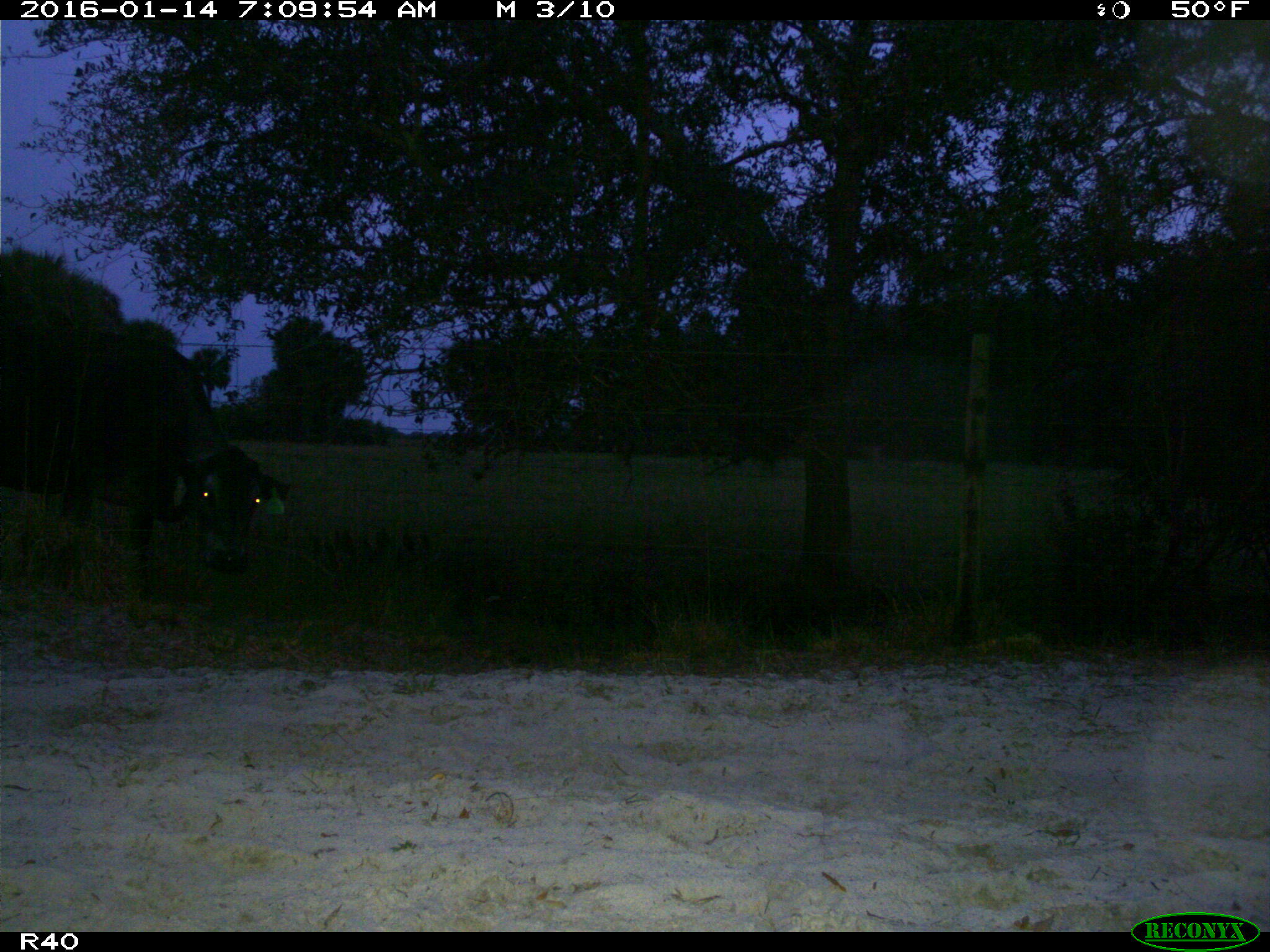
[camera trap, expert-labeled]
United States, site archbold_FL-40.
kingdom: Animalia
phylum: Chordata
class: Mammalia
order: Artiodactyla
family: Bovidae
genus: Bos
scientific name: Bos taurus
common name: domestic cow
Bos taurus (domestic cow).